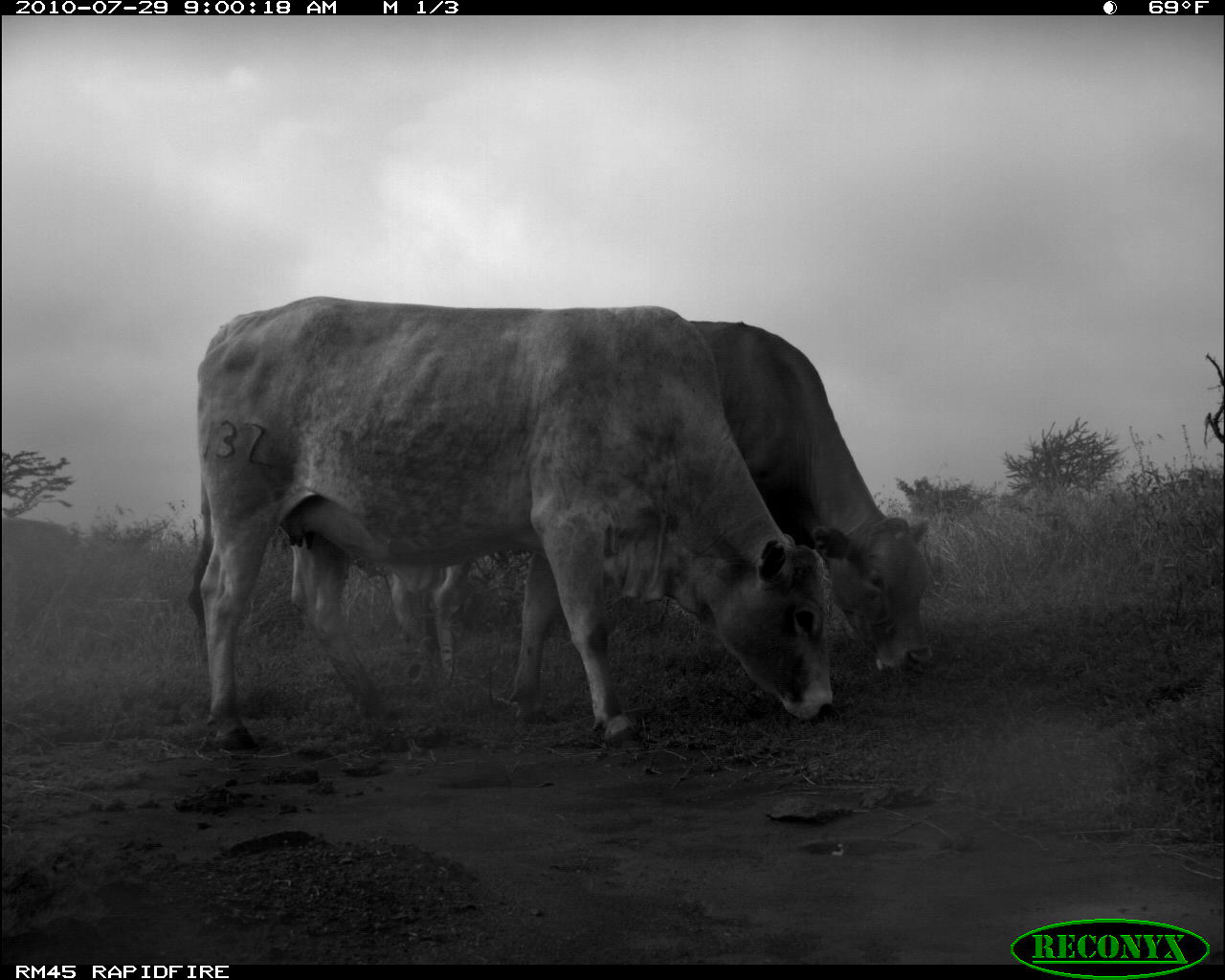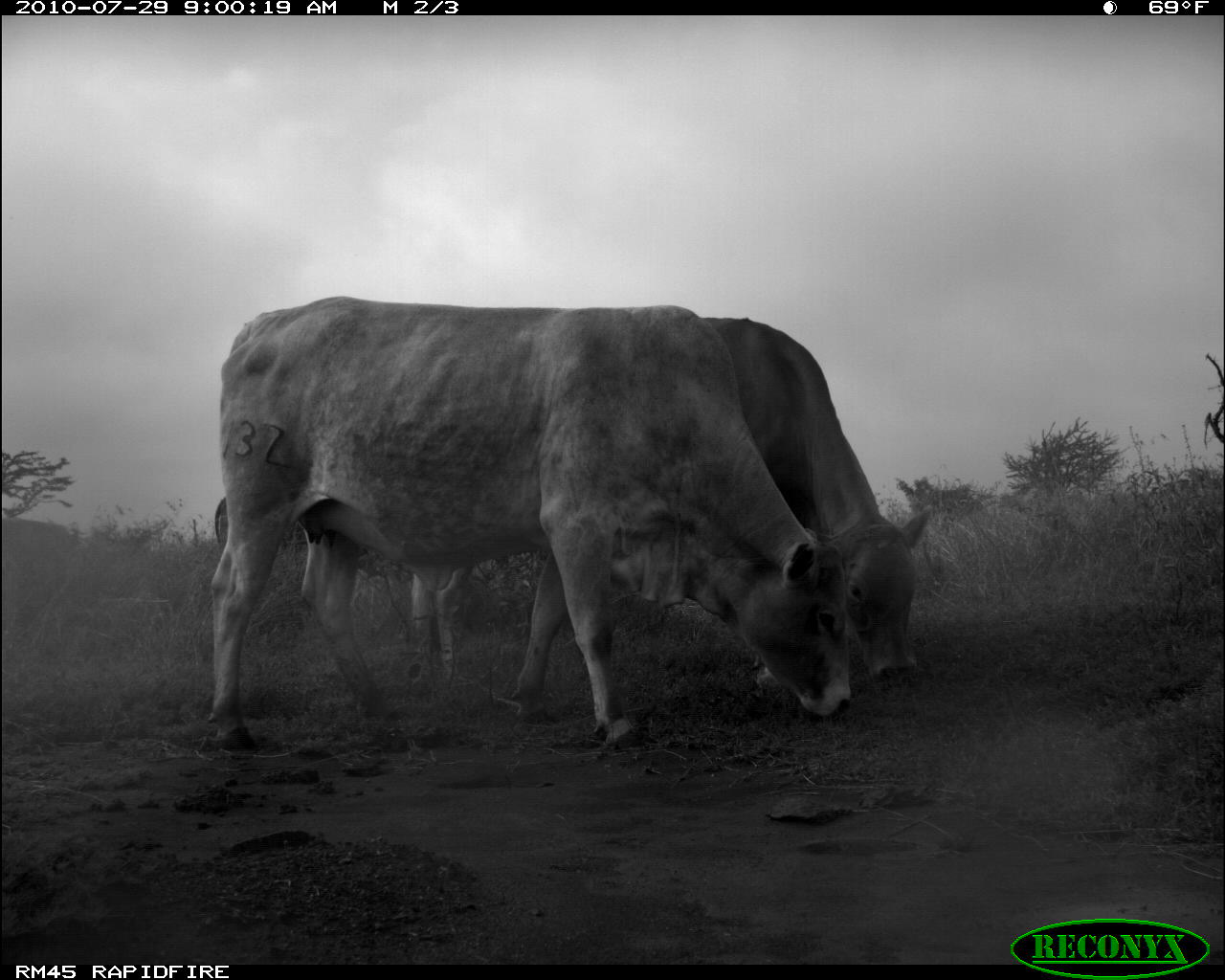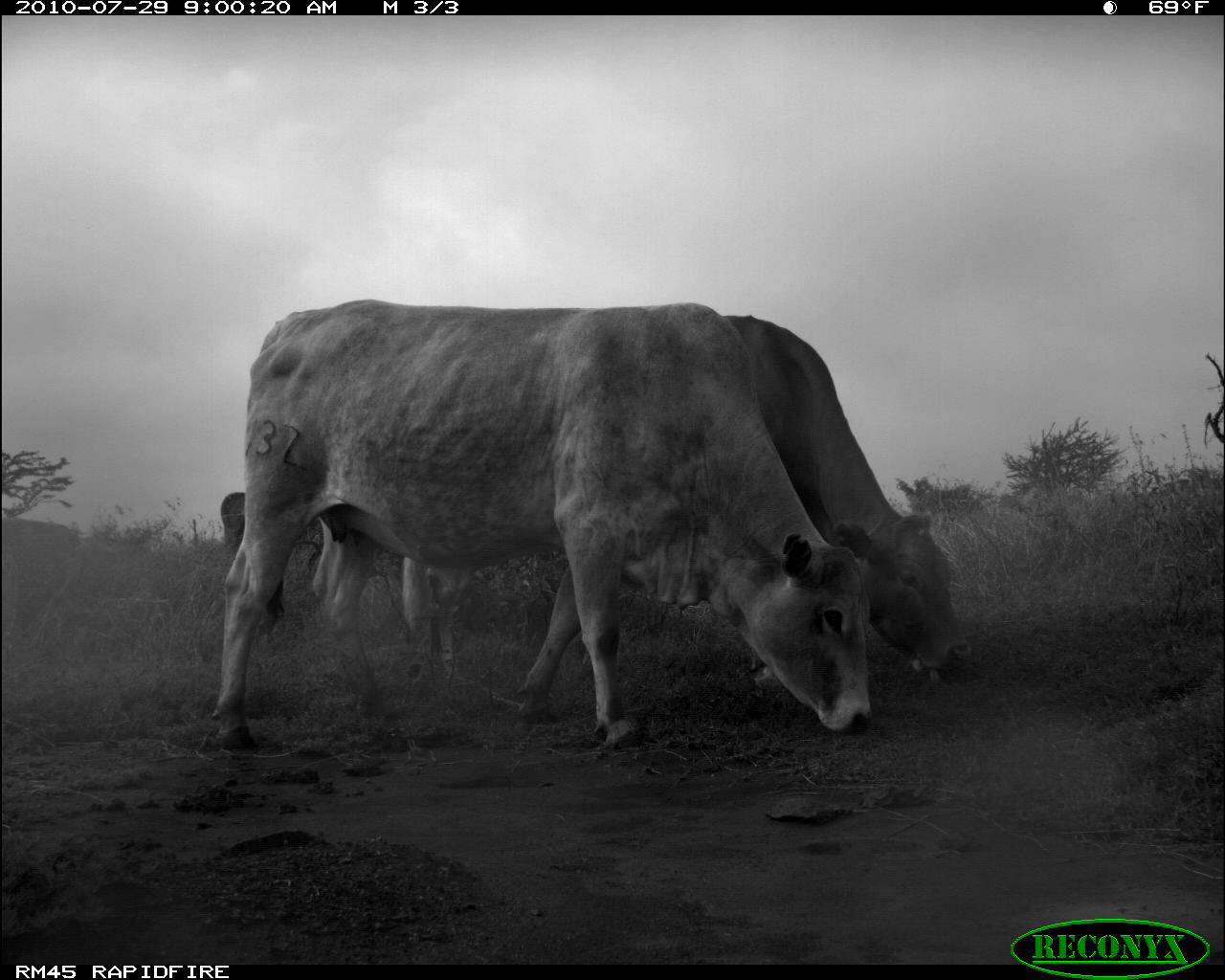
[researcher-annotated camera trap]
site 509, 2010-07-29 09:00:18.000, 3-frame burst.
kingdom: Animalia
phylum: Chordata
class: Mammalia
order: Artiodactyla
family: Bovidae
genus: Bos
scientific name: Bos taurus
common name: domestic cattle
Bos taurus (domestic cattle), count 2.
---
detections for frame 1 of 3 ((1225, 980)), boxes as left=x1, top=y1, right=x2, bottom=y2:
bos taurus: left=187, top=292, right=838, bottom=753; left=286, top=319, right=934, bottom=685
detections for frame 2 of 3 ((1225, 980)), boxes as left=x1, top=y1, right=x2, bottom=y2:
bos taurus: left=197, top=295, right=859, bottom=750; left=410, top=314, right=931, bottom=692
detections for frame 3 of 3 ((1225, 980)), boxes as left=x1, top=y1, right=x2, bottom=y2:
bos taurus: left=208, top=296, right=876, bottom=754; left=310, top=312, right=969, bottom=686; left=219, top=490, right=244, bottom=553